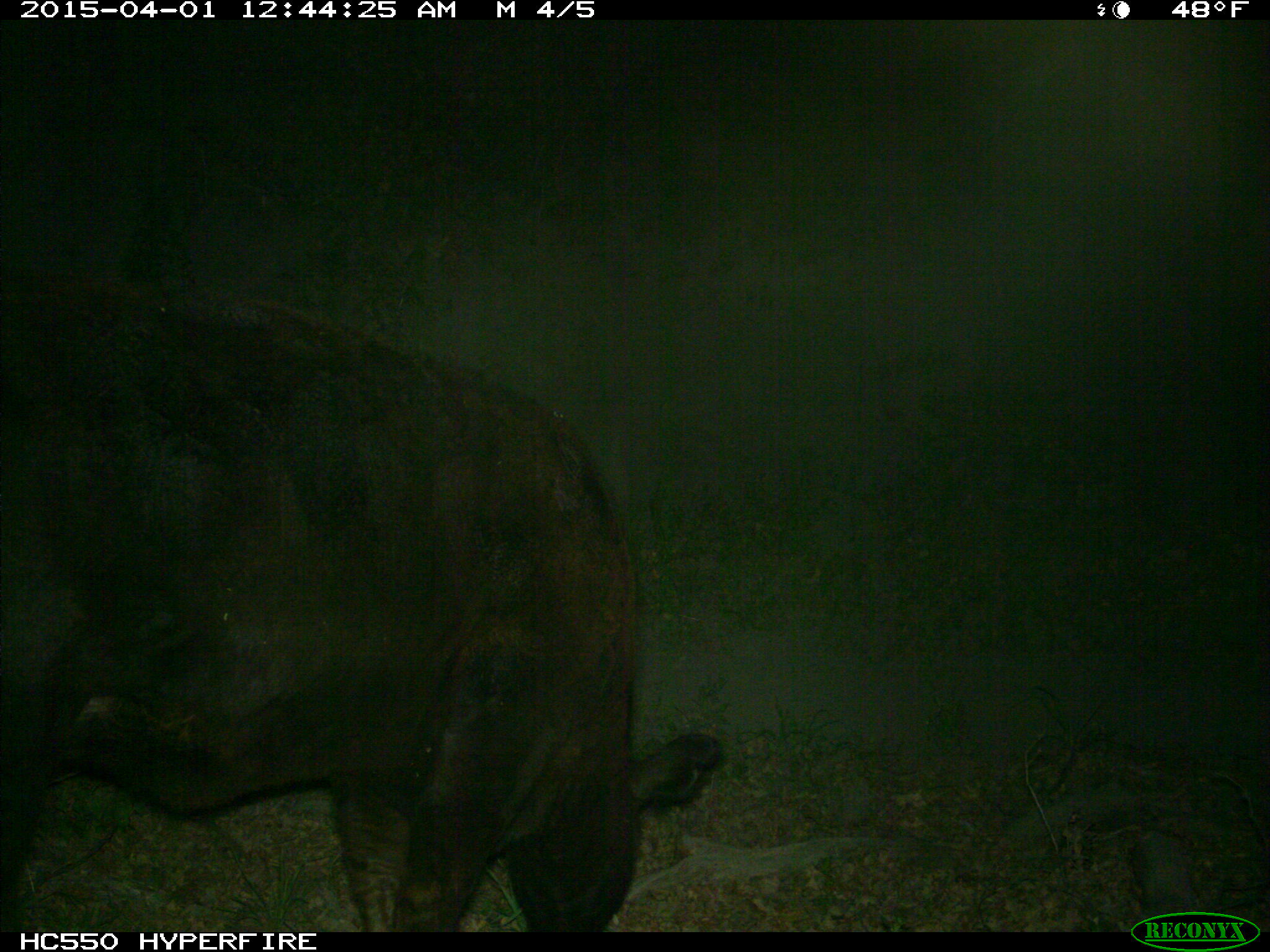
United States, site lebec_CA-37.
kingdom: Animalia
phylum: Chordata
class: Mammalia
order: Artiodactyla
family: Bovidae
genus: Bos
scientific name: Bos taurus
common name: domestic cow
Bos taurus (domestic cow).